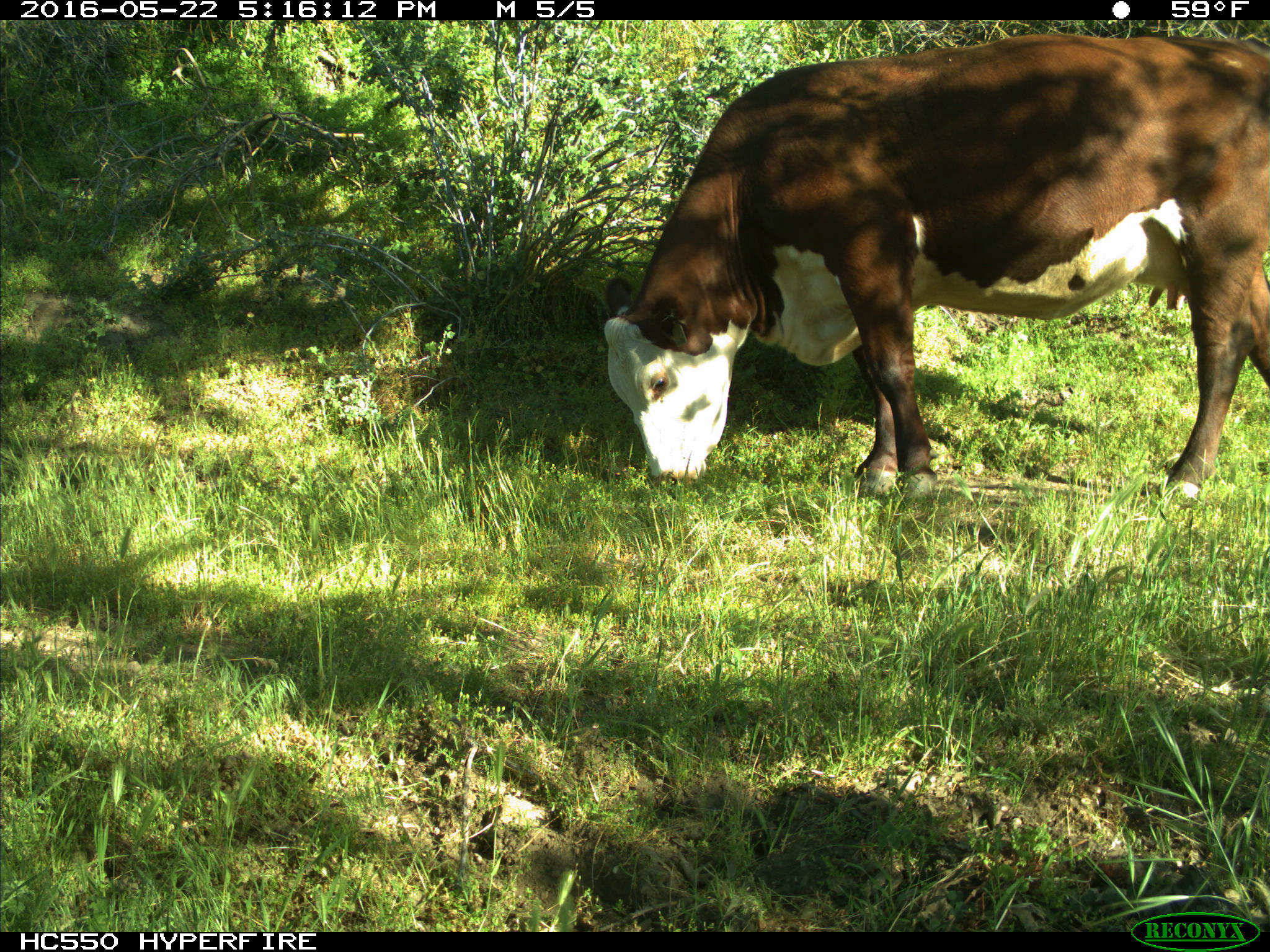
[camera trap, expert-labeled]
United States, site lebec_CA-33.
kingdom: Animalia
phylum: Chordata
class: Mammalia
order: Artiodactyla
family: Bovidae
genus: Bos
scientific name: Bos taurus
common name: domestic cow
Bos taurus (domestic cow).